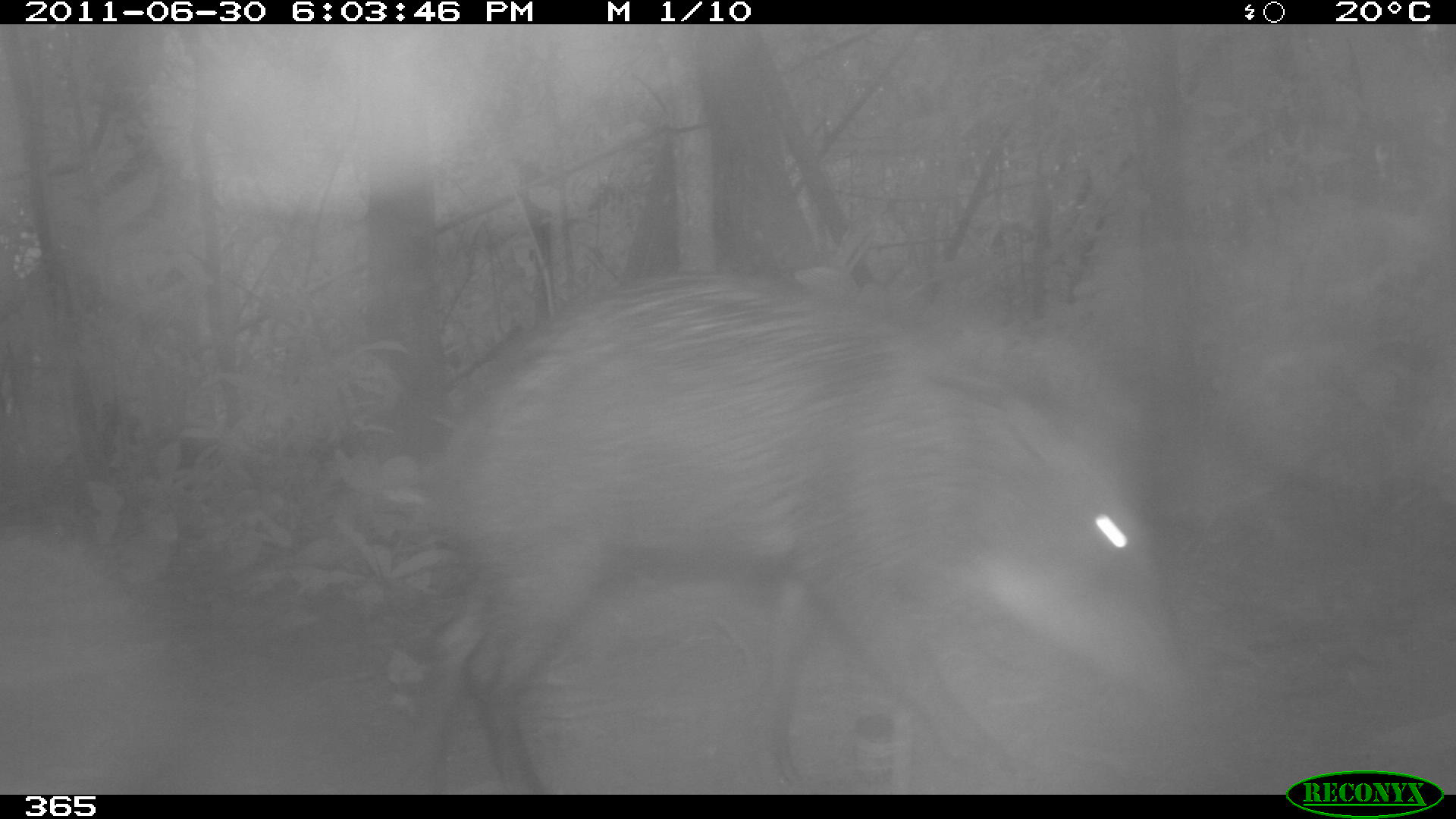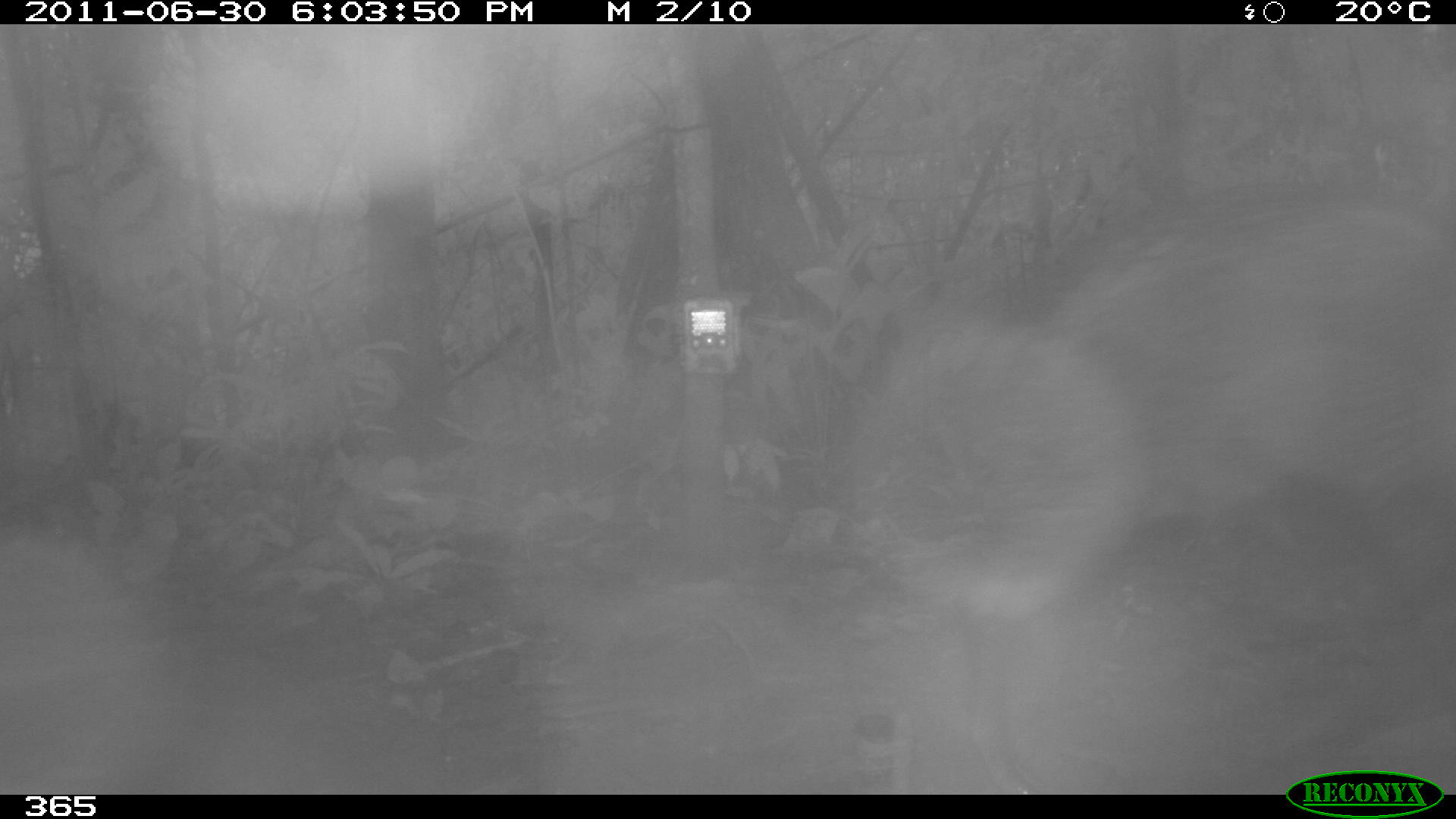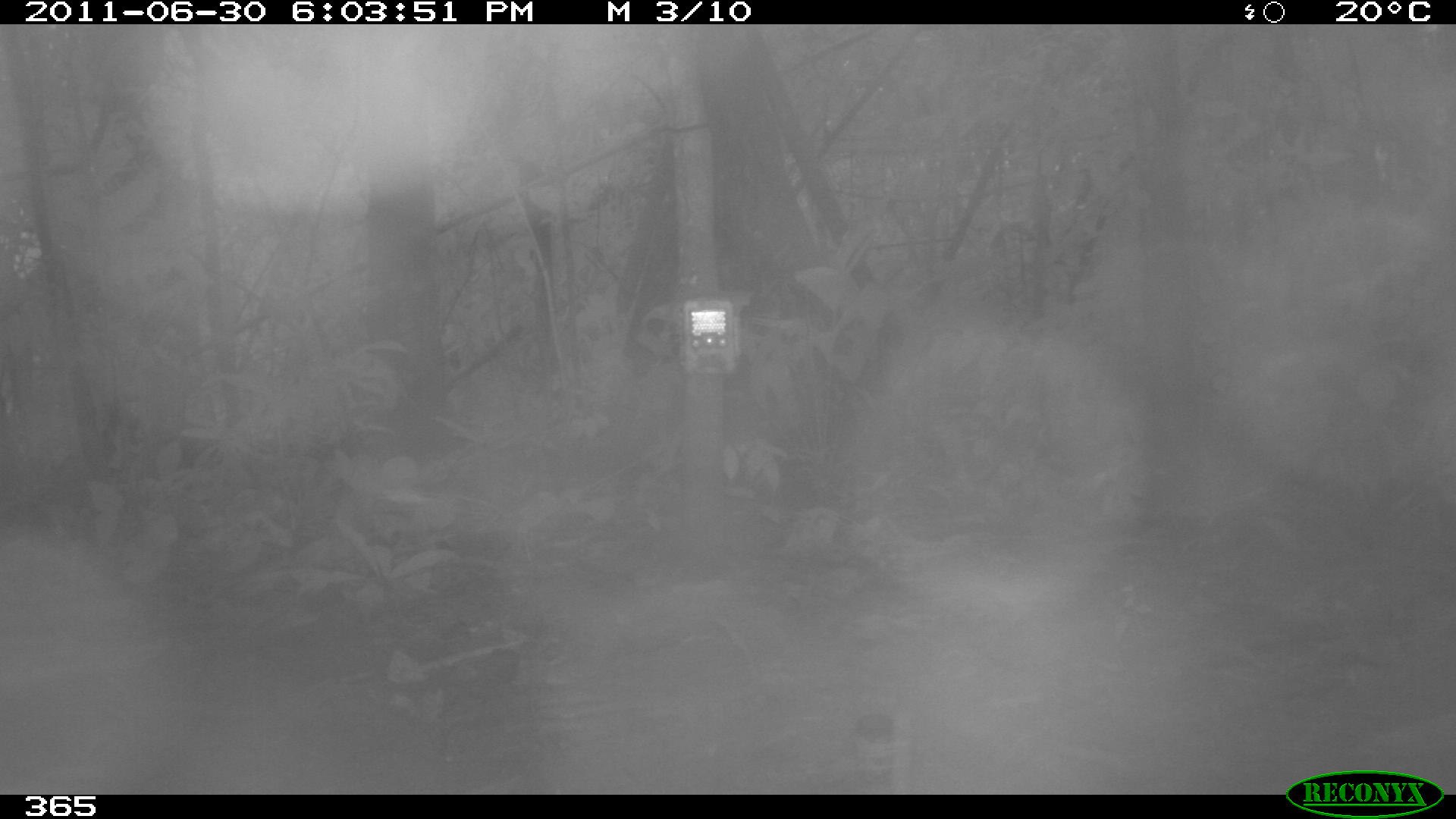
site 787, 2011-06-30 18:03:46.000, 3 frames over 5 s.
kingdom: Animalia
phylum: Chordata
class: Mammalia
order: Artiodactyla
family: Tayassuidae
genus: Tayassu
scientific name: Tayassu pecari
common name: white-lipped peccary